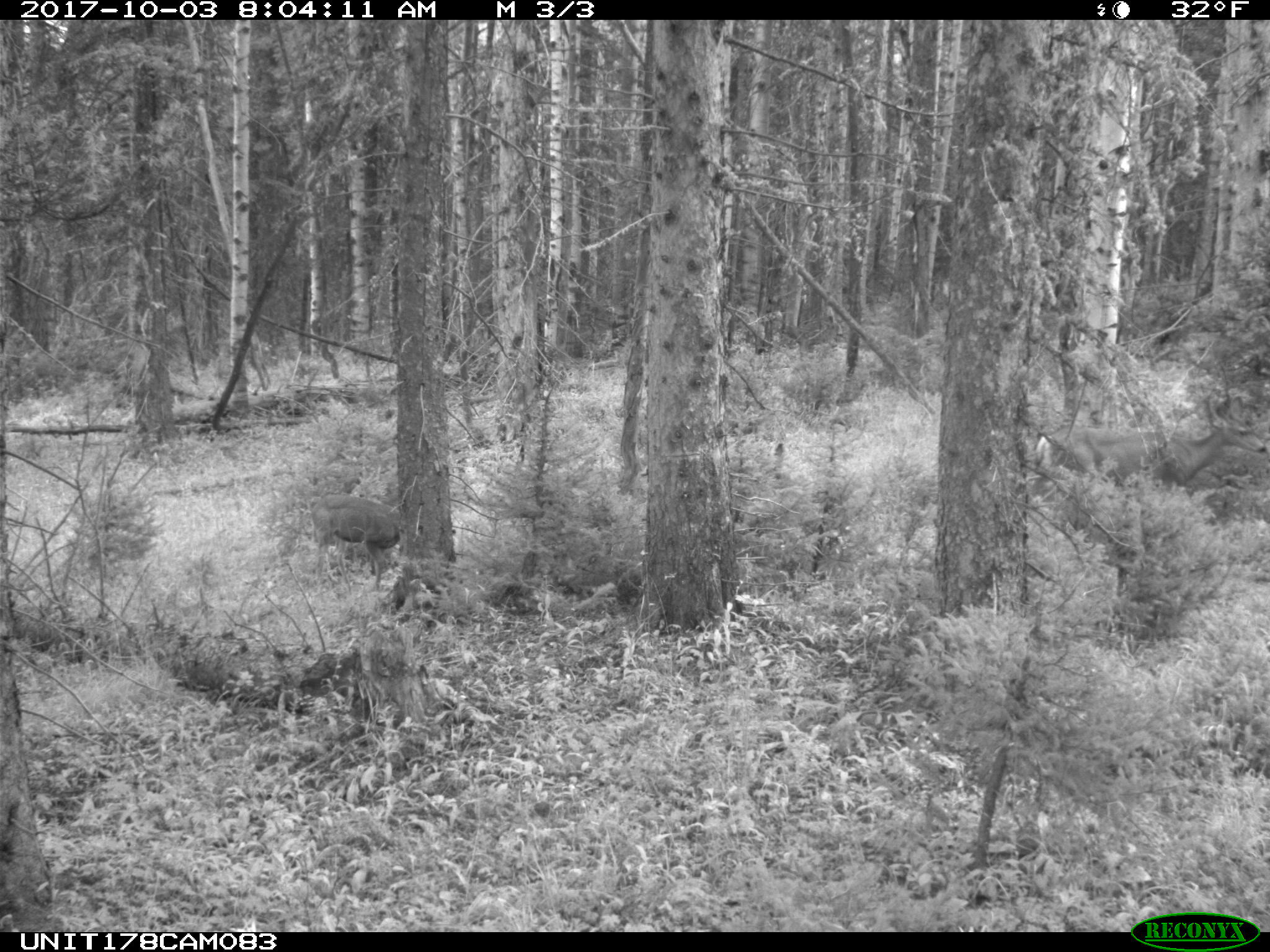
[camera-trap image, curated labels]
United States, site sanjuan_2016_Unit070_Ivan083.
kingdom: Animalia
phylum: Chordata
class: Mammalia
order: Artiodactyla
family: Cervidae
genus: Odocoileus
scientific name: Odocoileus hemionus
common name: mule deer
Odocoileus hemionus (mule deer).